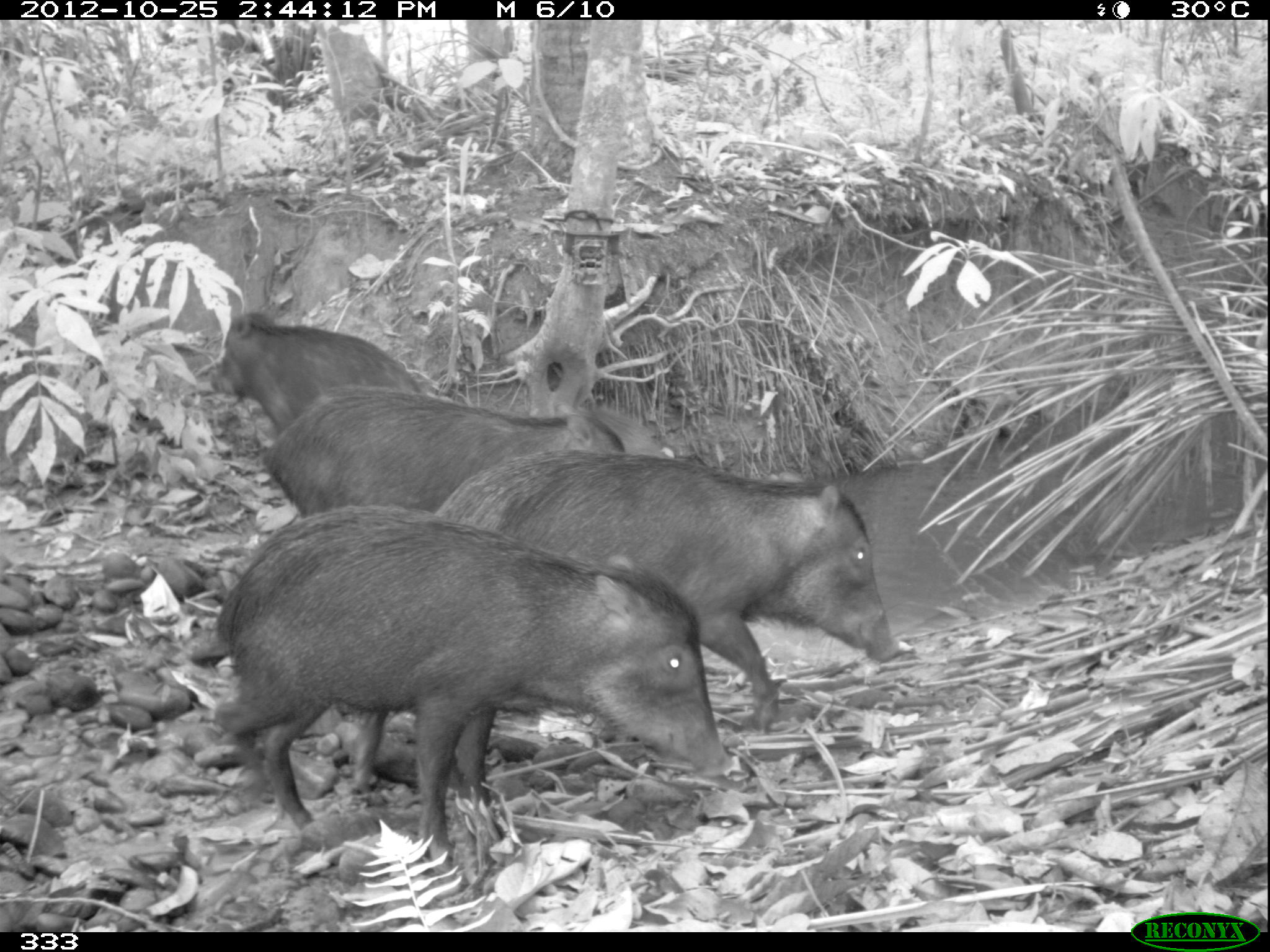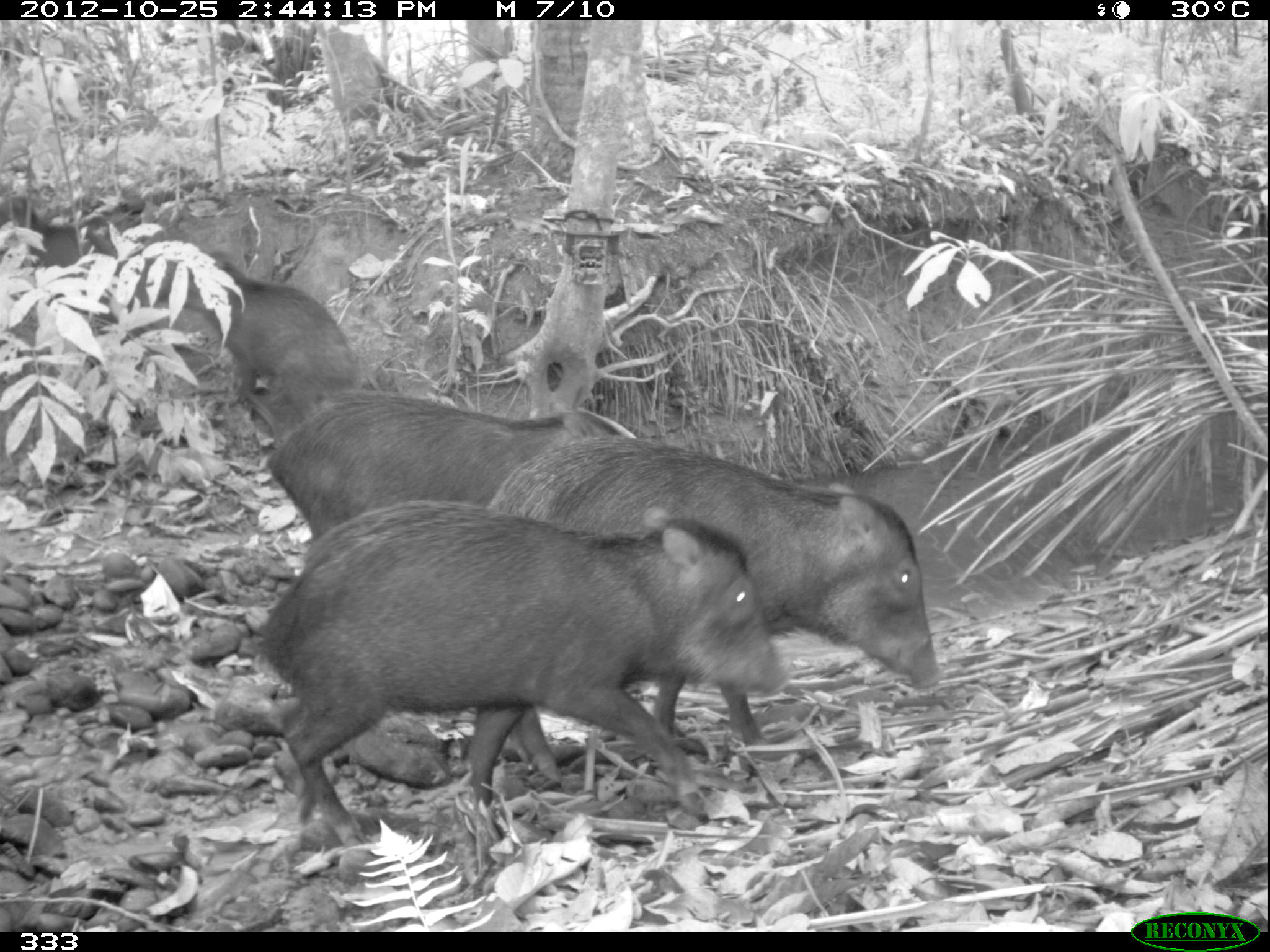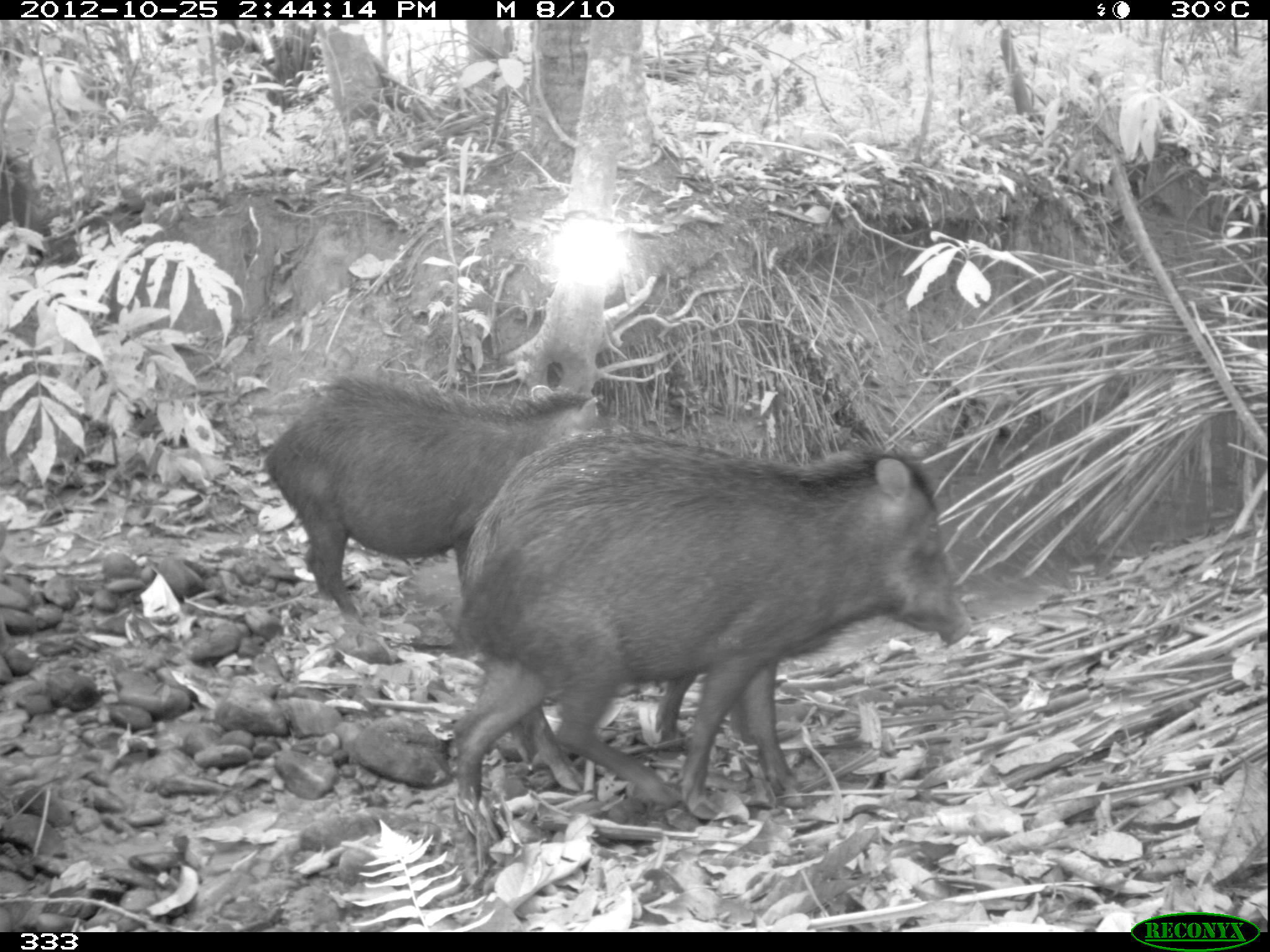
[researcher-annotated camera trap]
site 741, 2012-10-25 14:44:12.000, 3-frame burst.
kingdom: Animalia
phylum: Chordata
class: Mammalia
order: Artiodactyla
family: Tayassuidae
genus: Tayassu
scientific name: Tayassu pecari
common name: white-lipped peccary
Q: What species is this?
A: Tayassu pecari (white-lipped peccary).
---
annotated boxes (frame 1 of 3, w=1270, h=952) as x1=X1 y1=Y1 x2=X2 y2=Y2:
tayassu pecari: x1=207 y1=500 x2=736 y2=874; x1=347 y1=450 x2=905 y2=791; x1=257 y1=388 x2=628 y2=516; x1=211 y1=310 x2=421 y2=434